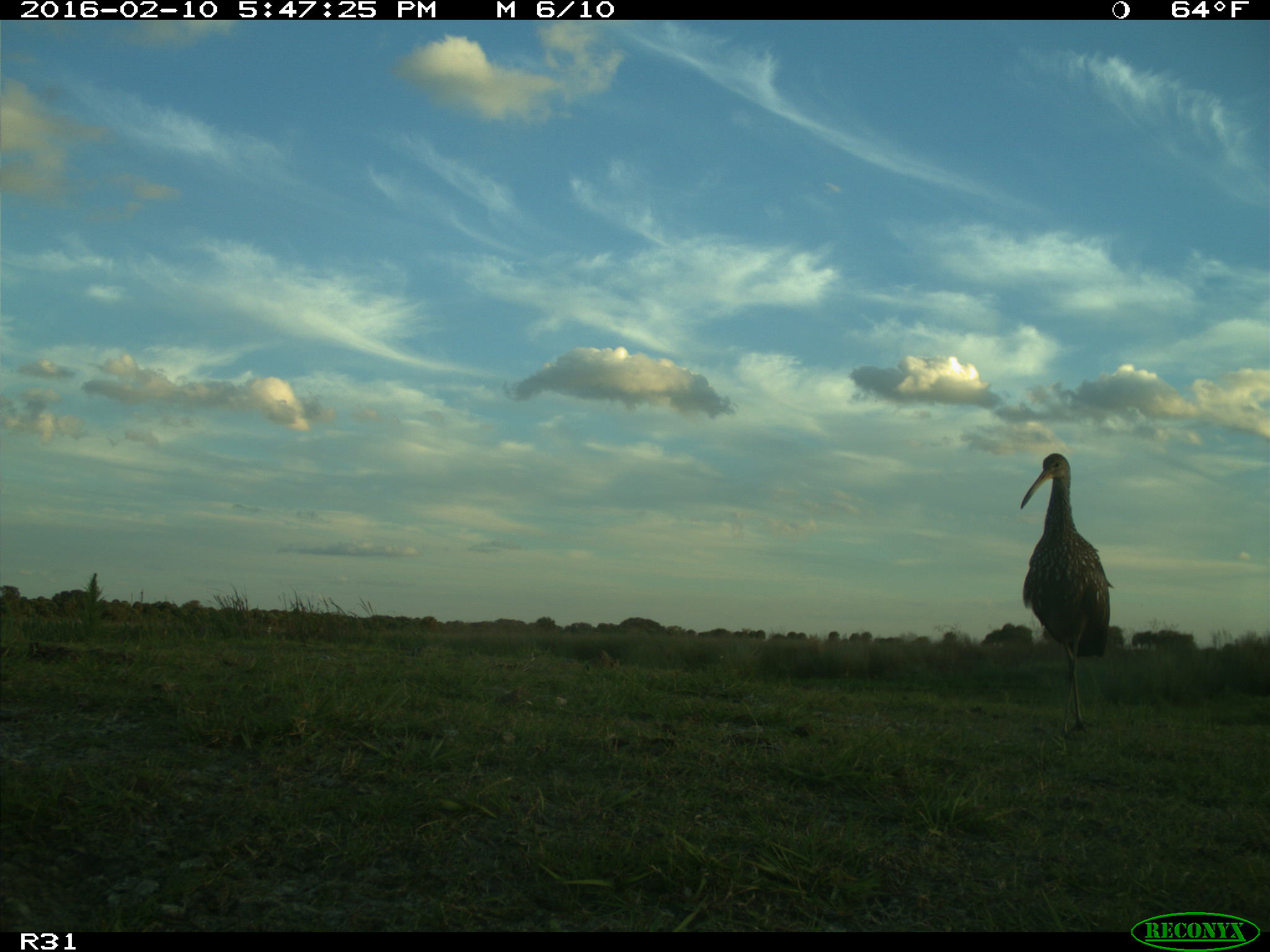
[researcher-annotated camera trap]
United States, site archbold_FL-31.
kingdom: Animalia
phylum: Chordata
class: Aves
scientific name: Aves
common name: birds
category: unidentified bird